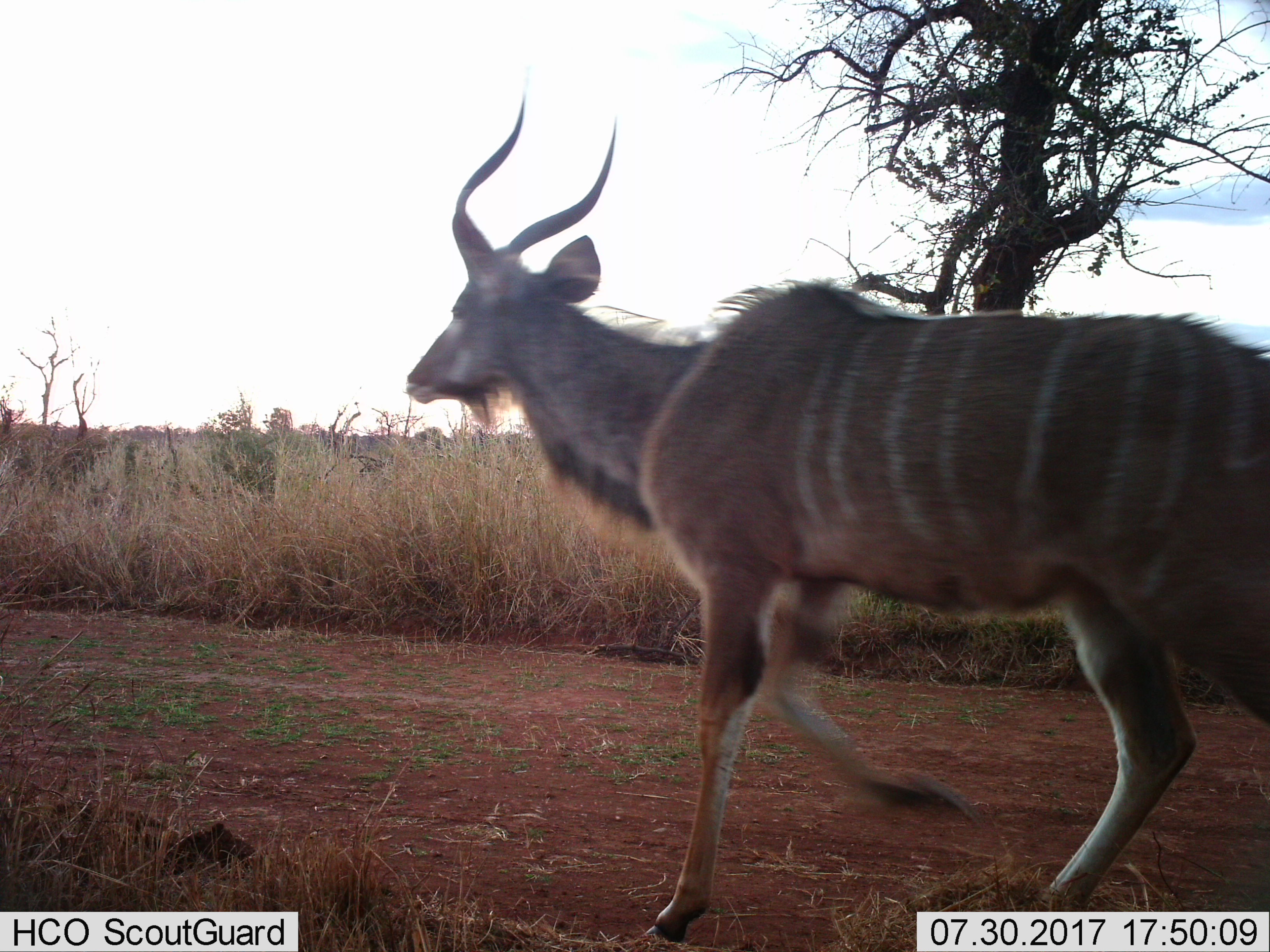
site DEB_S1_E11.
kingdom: Animalia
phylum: Chordata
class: Mammalia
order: Artiodactyla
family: Bovidae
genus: Tragelaphus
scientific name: Tragelaphus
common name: kudu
Kudu (Tragelaphus), count 1. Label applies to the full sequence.